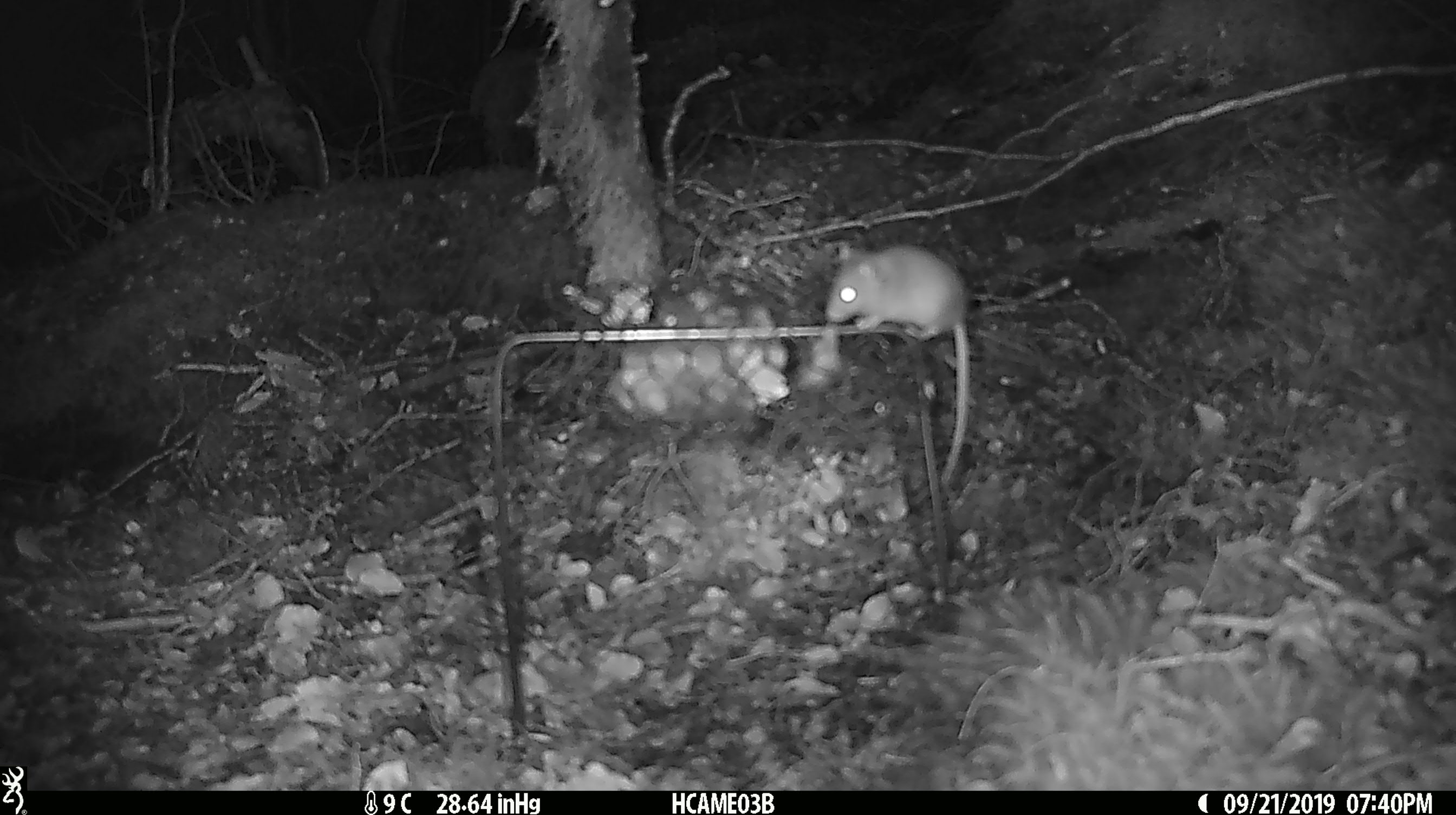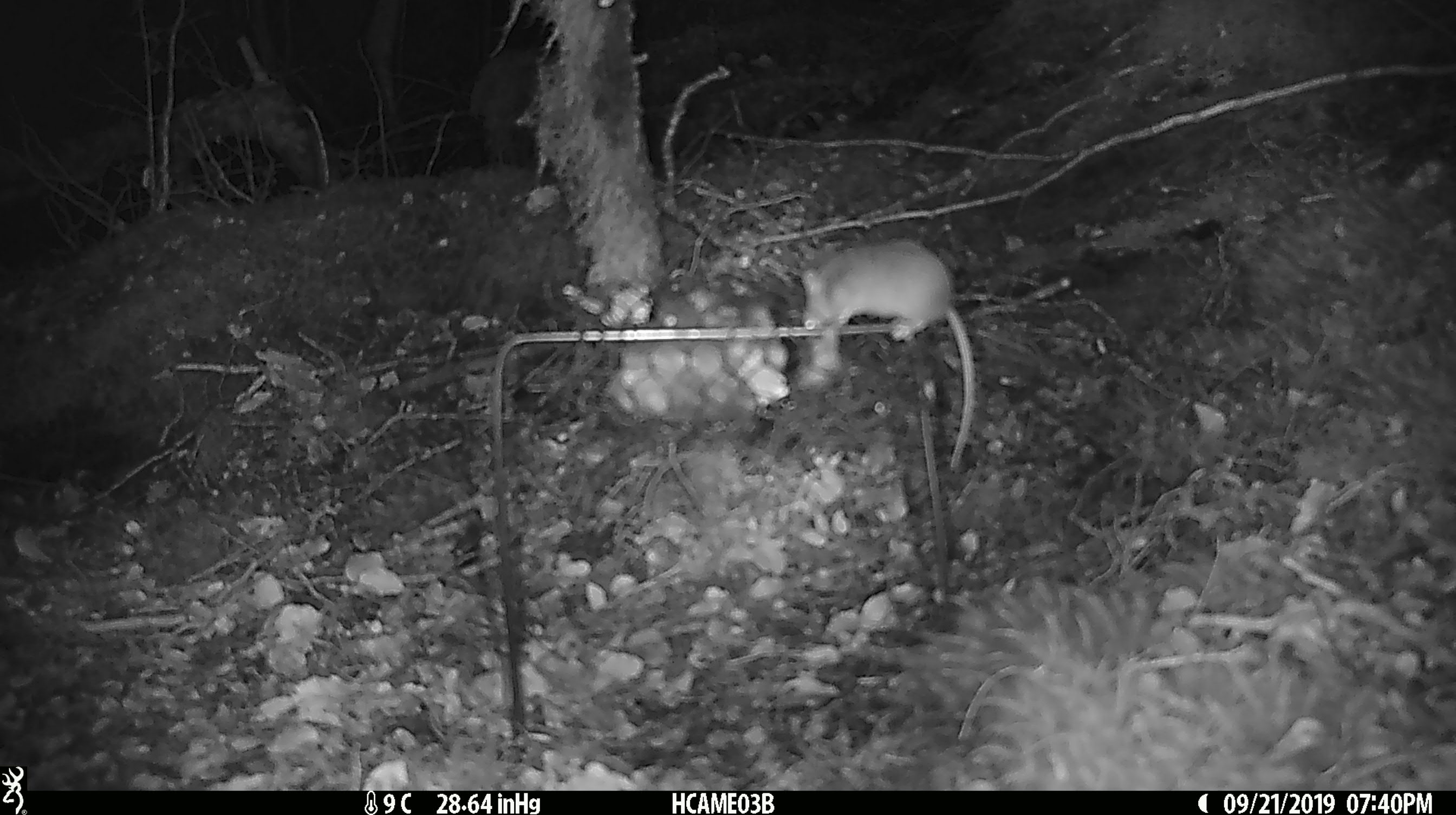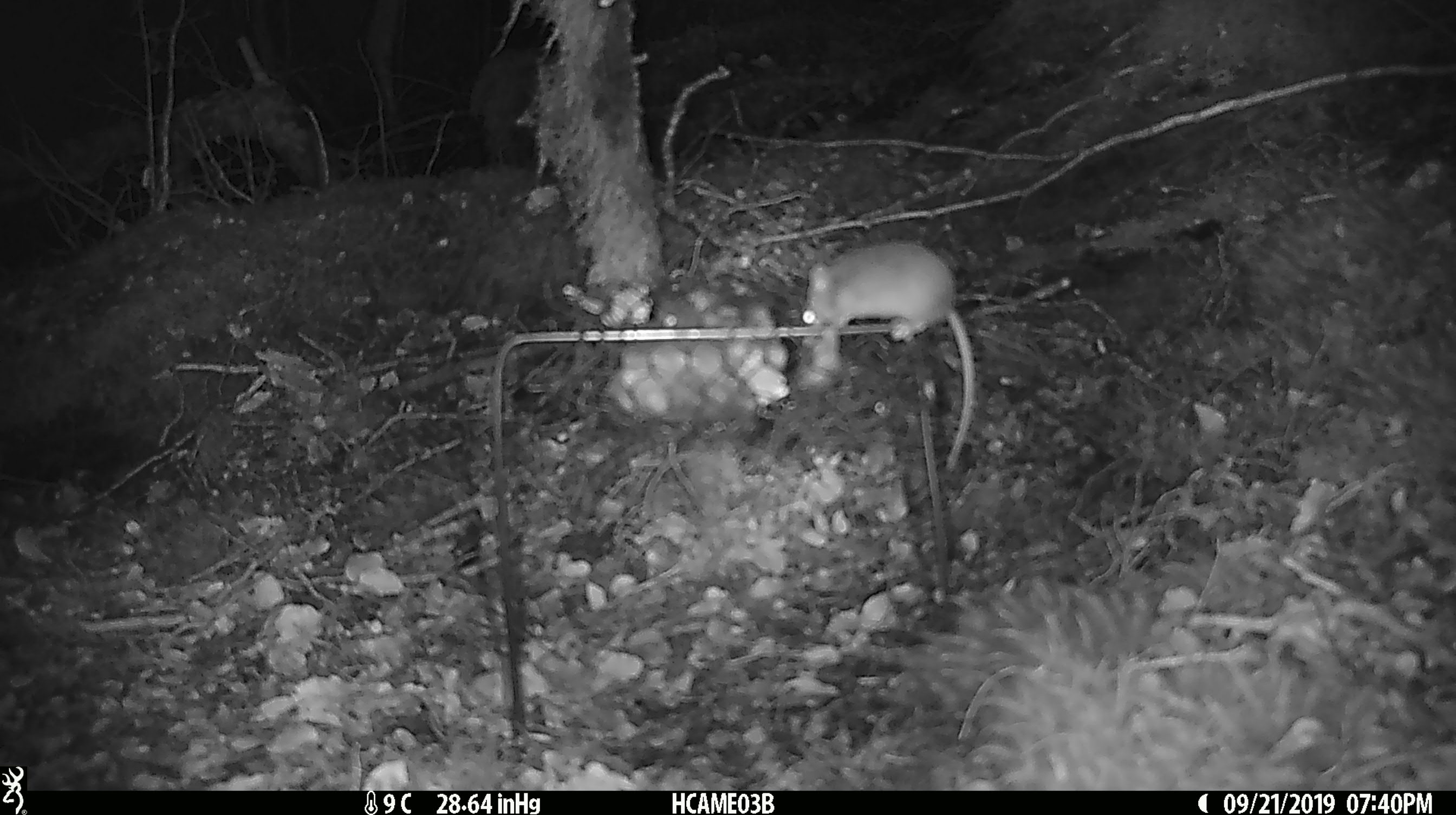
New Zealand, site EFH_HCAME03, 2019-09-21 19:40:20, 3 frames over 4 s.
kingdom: Animalia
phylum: Chordata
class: Mammalia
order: Rodentia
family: Muridae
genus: Mus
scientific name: Mus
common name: mouse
Mouse (Mus).